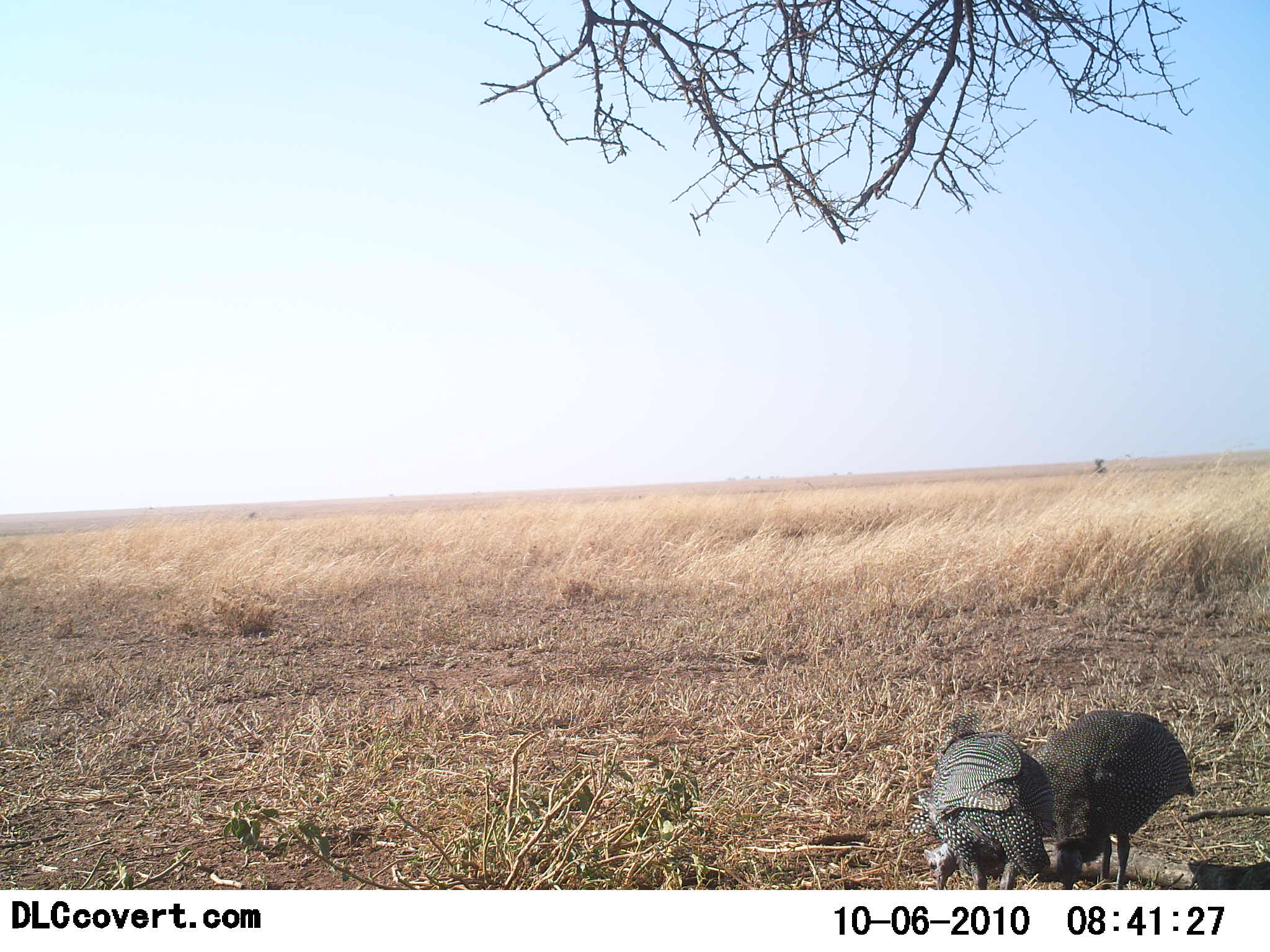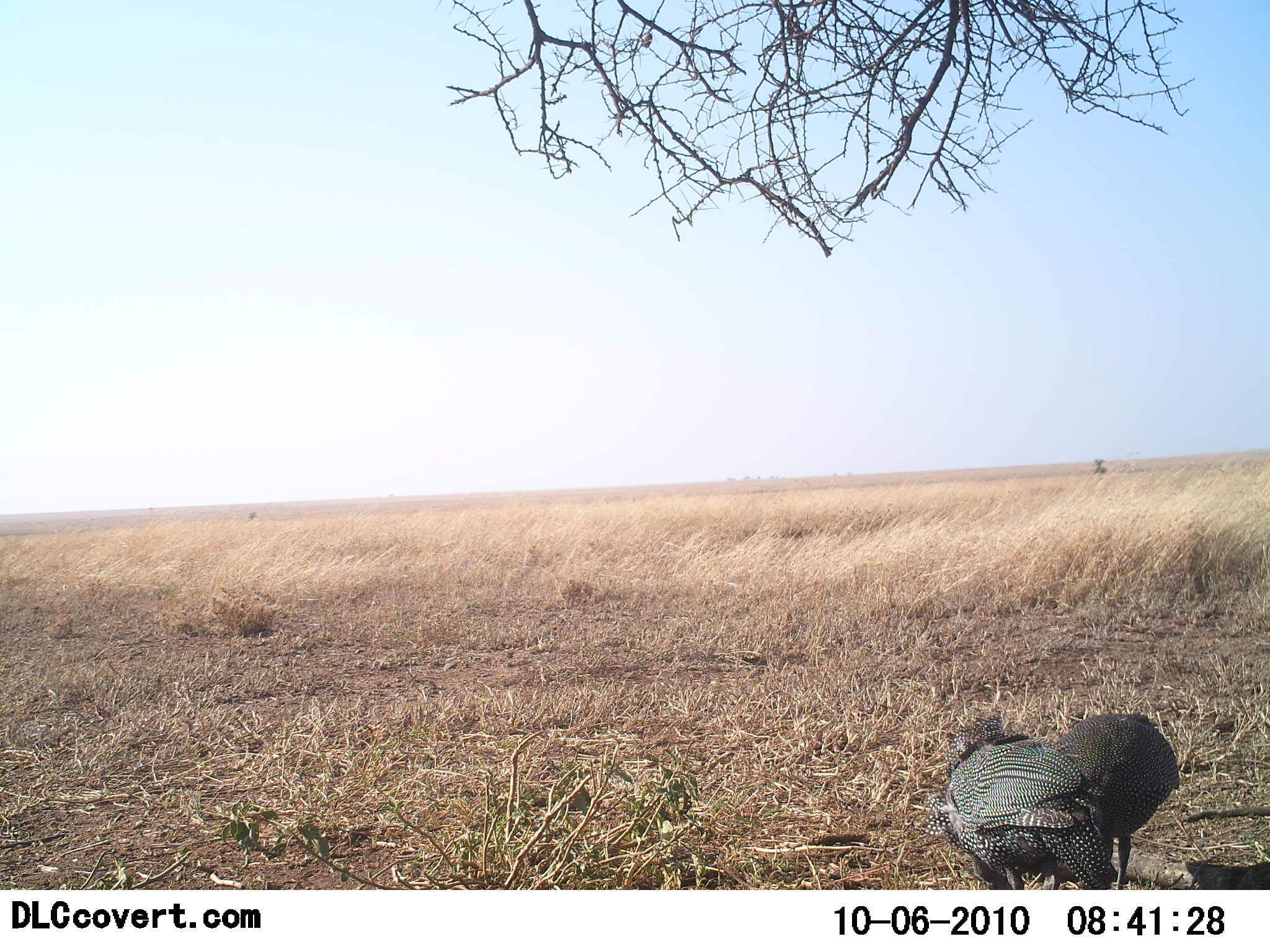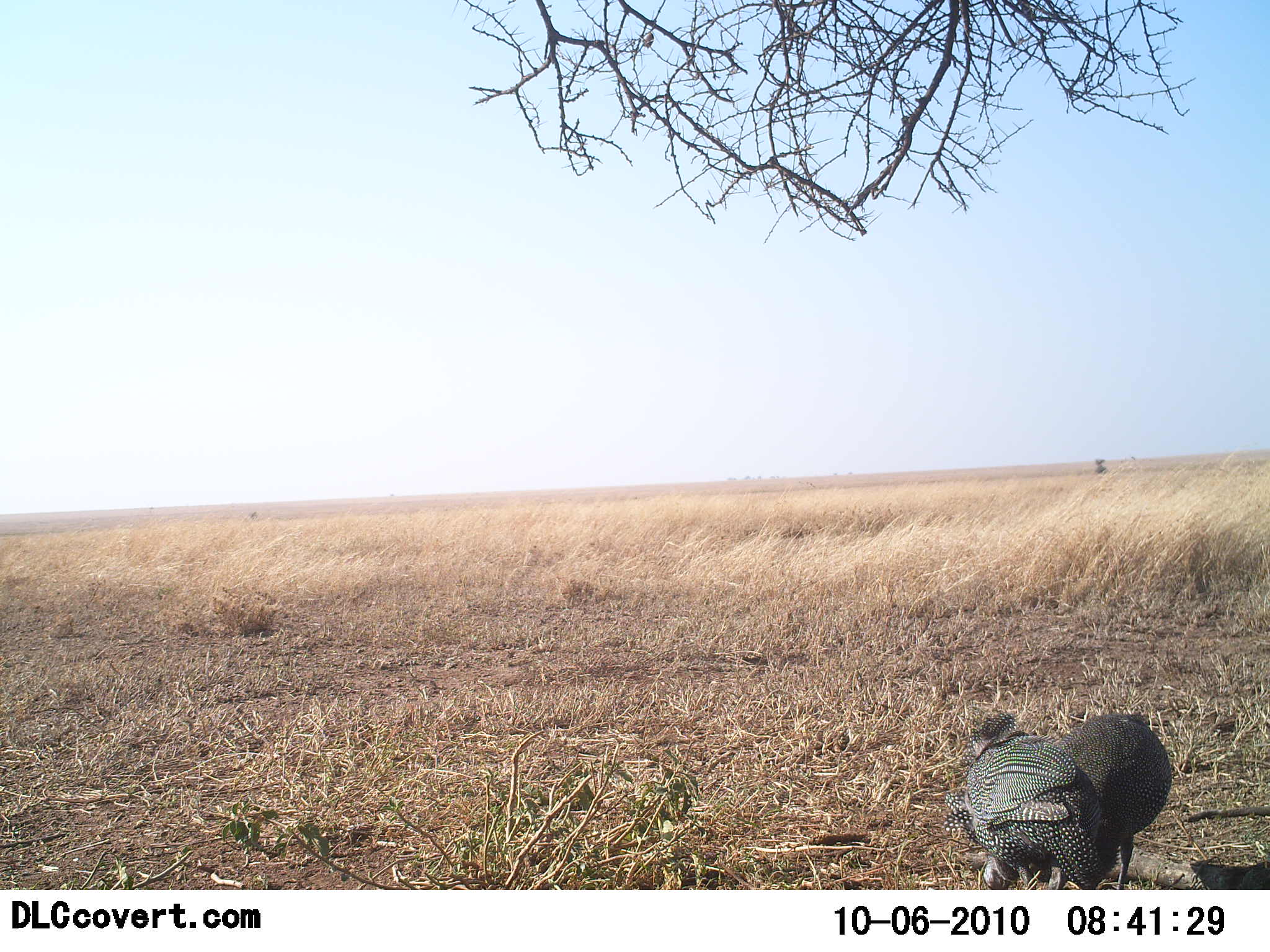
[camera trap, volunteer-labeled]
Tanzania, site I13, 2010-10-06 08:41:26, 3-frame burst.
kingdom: Animalia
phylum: Chordata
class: Aves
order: Galliformes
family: Numididae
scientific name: Numididae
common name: guinea fowl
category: guineafowl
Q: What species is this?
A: Guineafowl (guinea fowl) (Numididae).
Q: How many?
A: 2.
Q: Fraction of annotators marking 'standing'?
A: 44%.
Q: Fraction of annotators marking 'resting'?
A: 6%.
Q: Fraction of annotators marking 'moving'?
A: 12%.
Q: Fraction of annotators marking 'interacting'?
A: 19%.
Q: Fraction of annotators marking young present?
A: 0%.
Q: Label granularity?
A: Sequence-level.